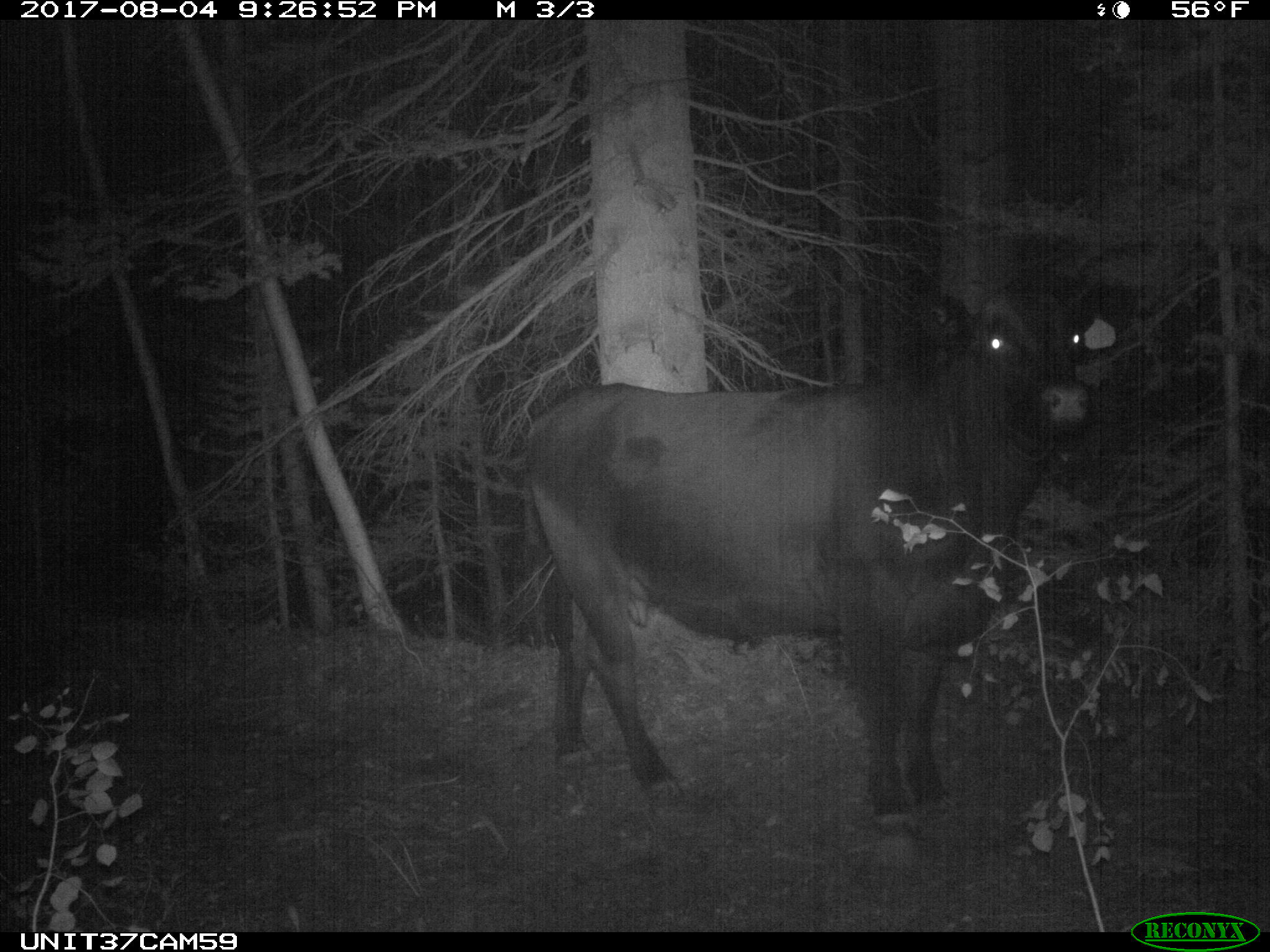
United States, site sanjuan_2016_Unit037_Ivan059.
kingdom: Animalia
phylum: Chordata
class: Mammalia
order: Artiodactyla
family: Bovidae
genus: Bos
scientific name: Bos taurus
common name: domestic cow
Bos taurus (domestic cow).